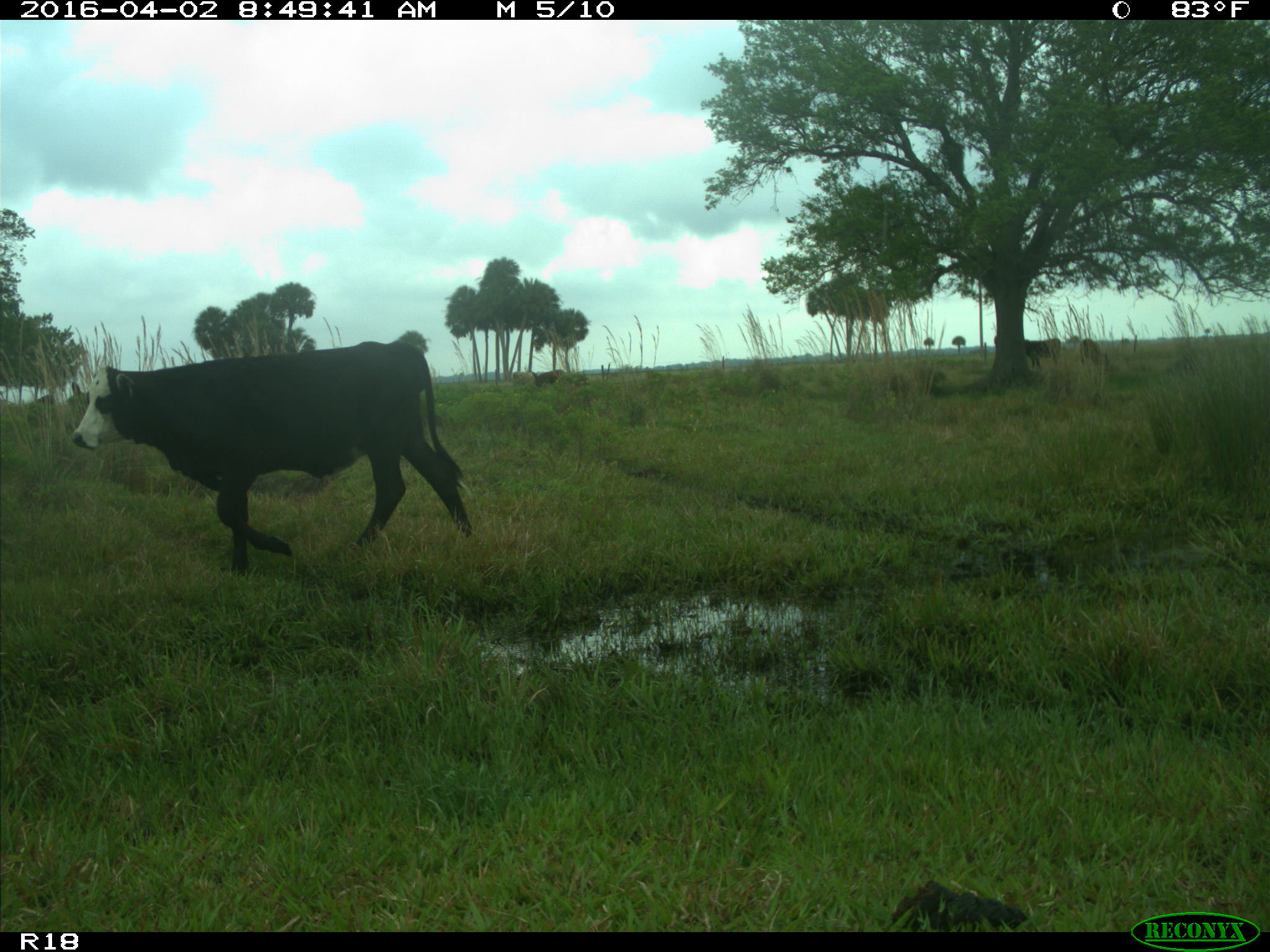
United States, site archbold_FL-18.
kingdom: Animalia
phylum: Chordata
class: Mammalia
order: Artiodactyla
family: Bovidae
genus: Bos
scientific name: Bos taurus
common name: domestic cow